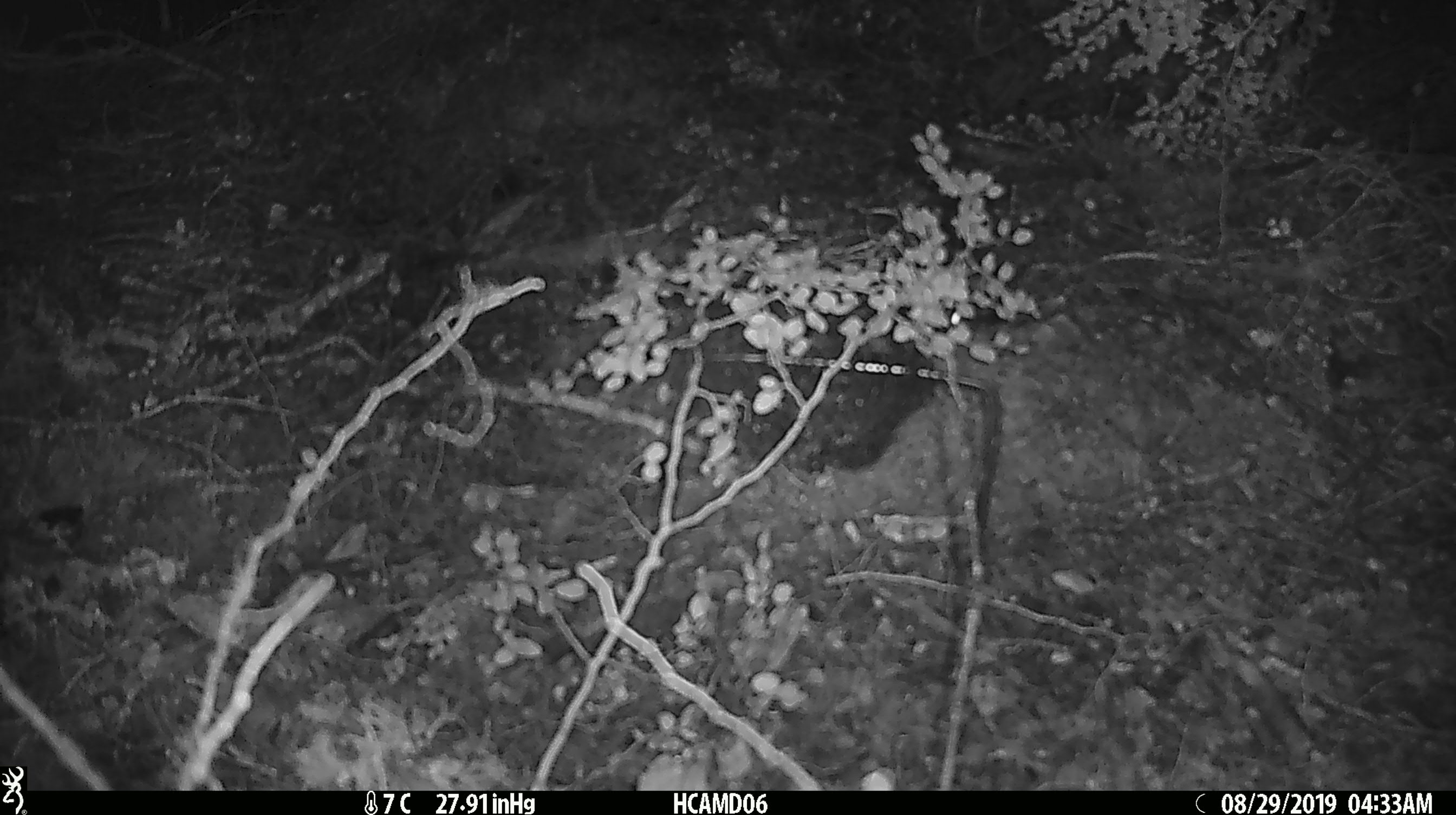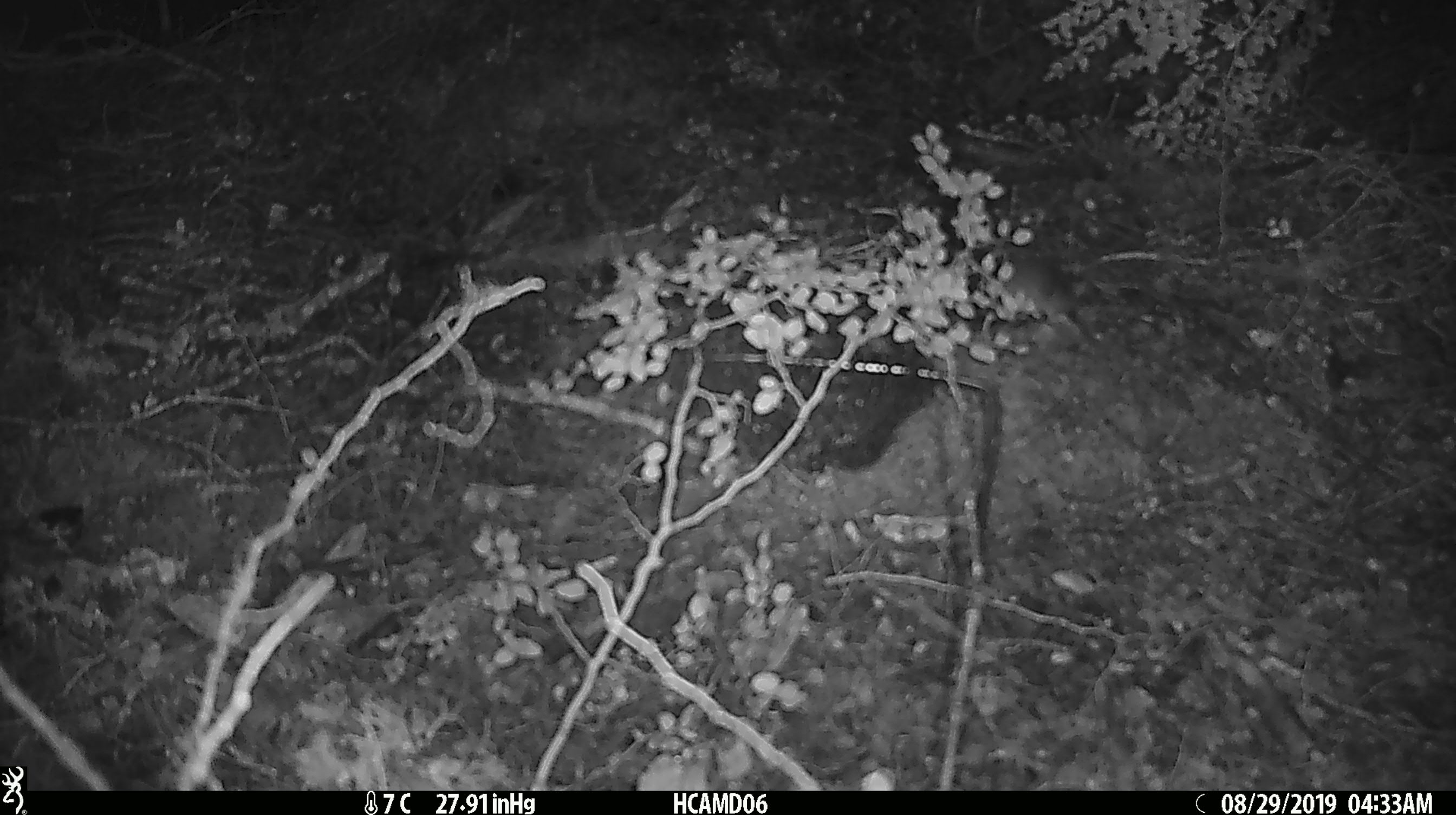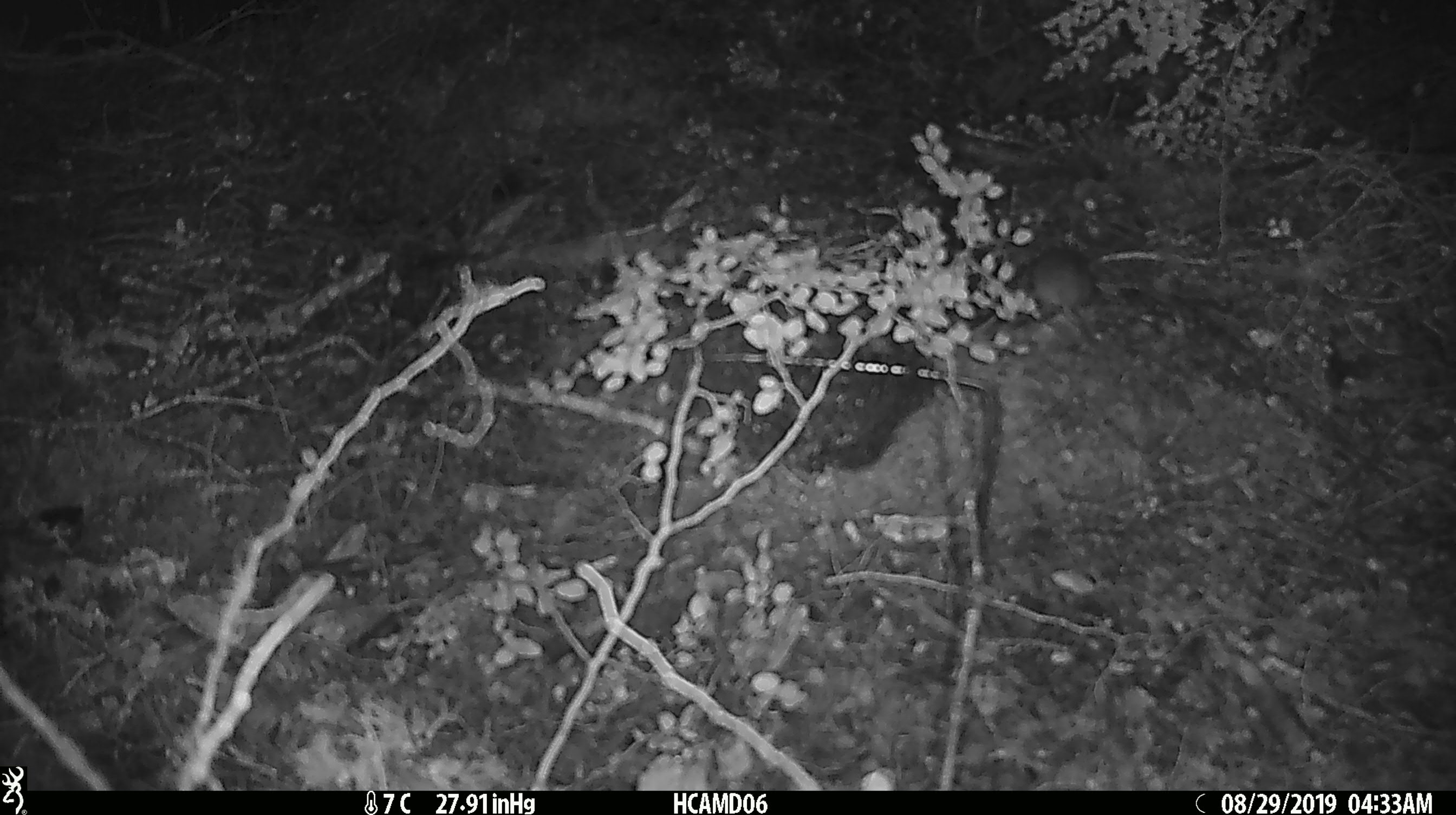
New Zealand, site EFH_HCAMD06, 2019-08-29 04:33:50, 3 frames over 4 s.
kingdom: Animalia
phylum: Chordata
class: Mammalia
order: Rodentia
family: Muridae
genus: Mus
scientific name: Mus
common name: mouse